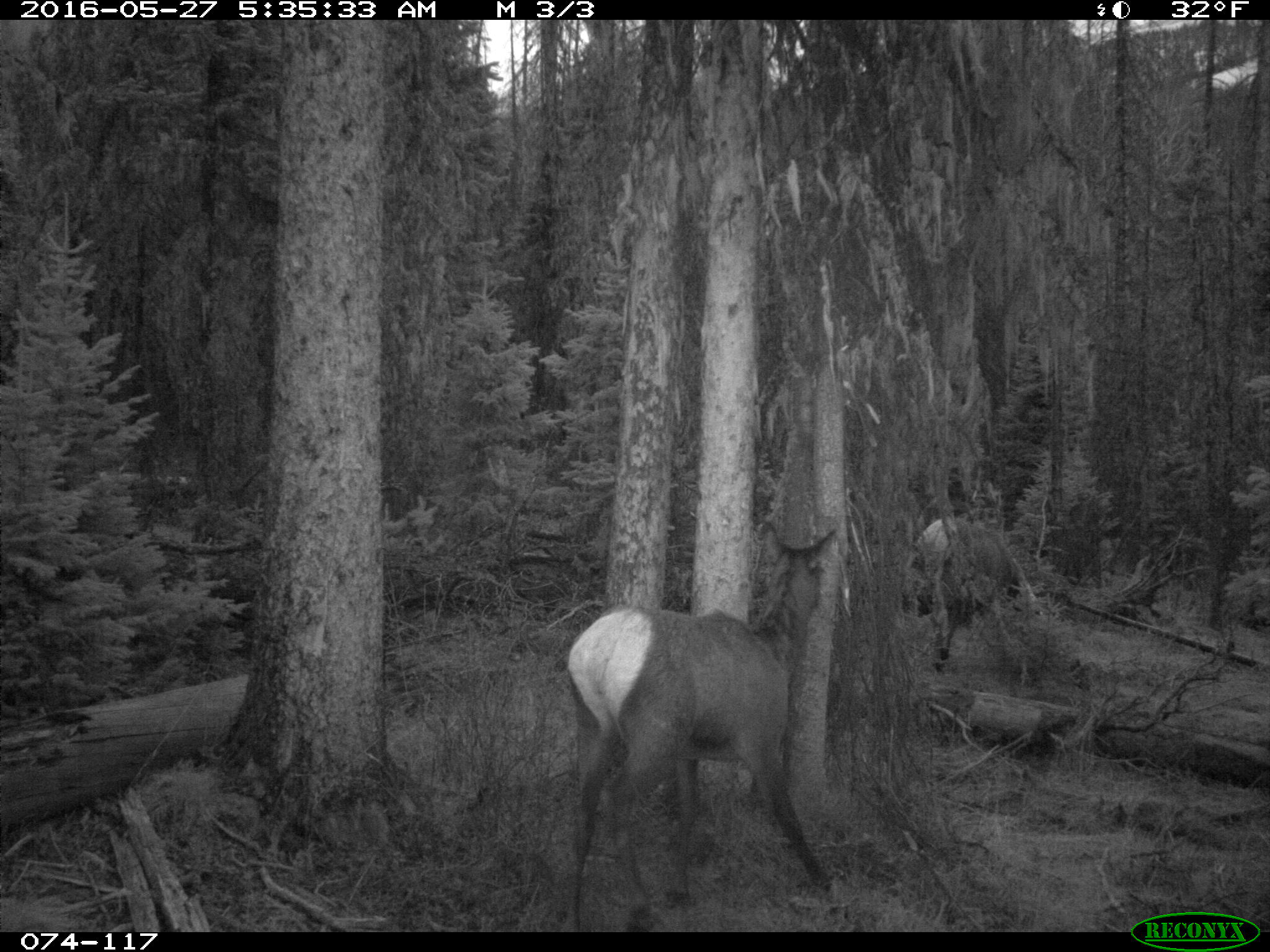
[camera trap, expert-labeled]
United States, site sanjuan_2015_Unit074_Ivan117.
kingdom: Animalia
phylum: Chordata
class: Mammalia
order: Artiodactyla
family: Cervidae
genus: Cervus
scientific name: Cervus elaphus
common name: red deer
Cervus elaphus (red deer).